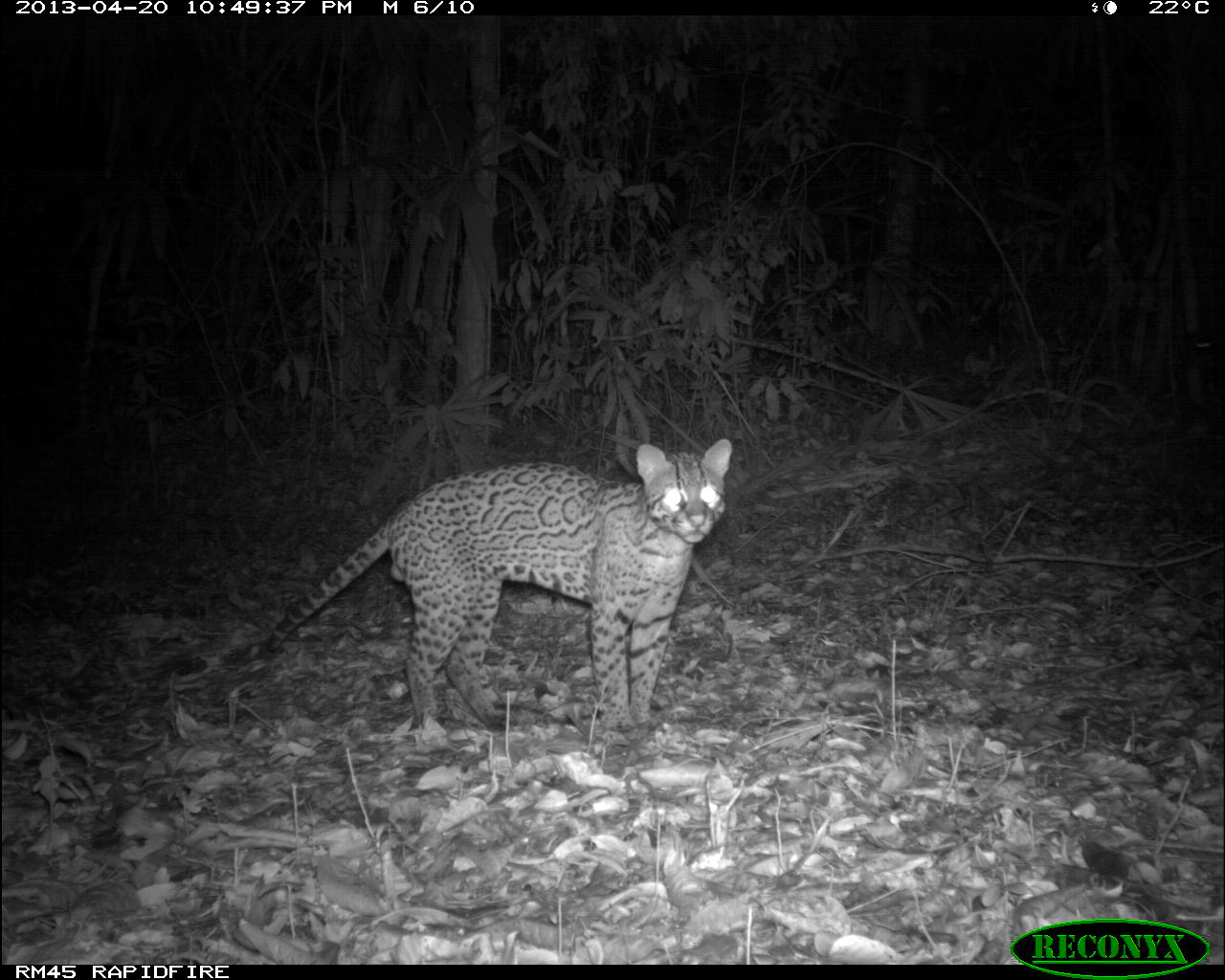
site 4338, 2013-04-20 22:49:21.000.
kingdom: Animalia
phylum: Chordata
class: Mammalia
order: Carnivora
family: Felidae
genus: Leopardus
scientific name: Leopardus pardalis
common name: ocelot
Leopardus pardalis (ocelot), count 1, sex male.